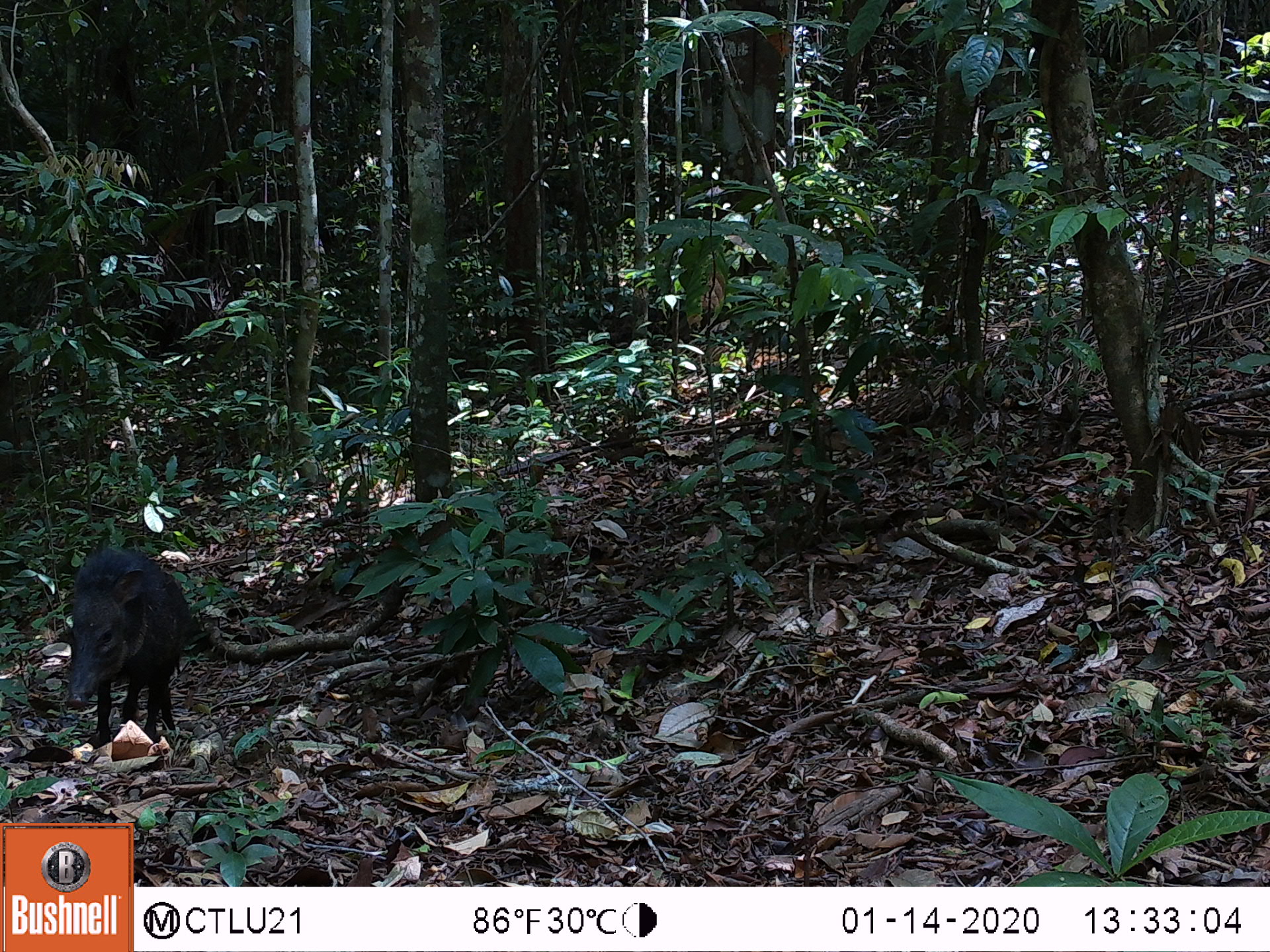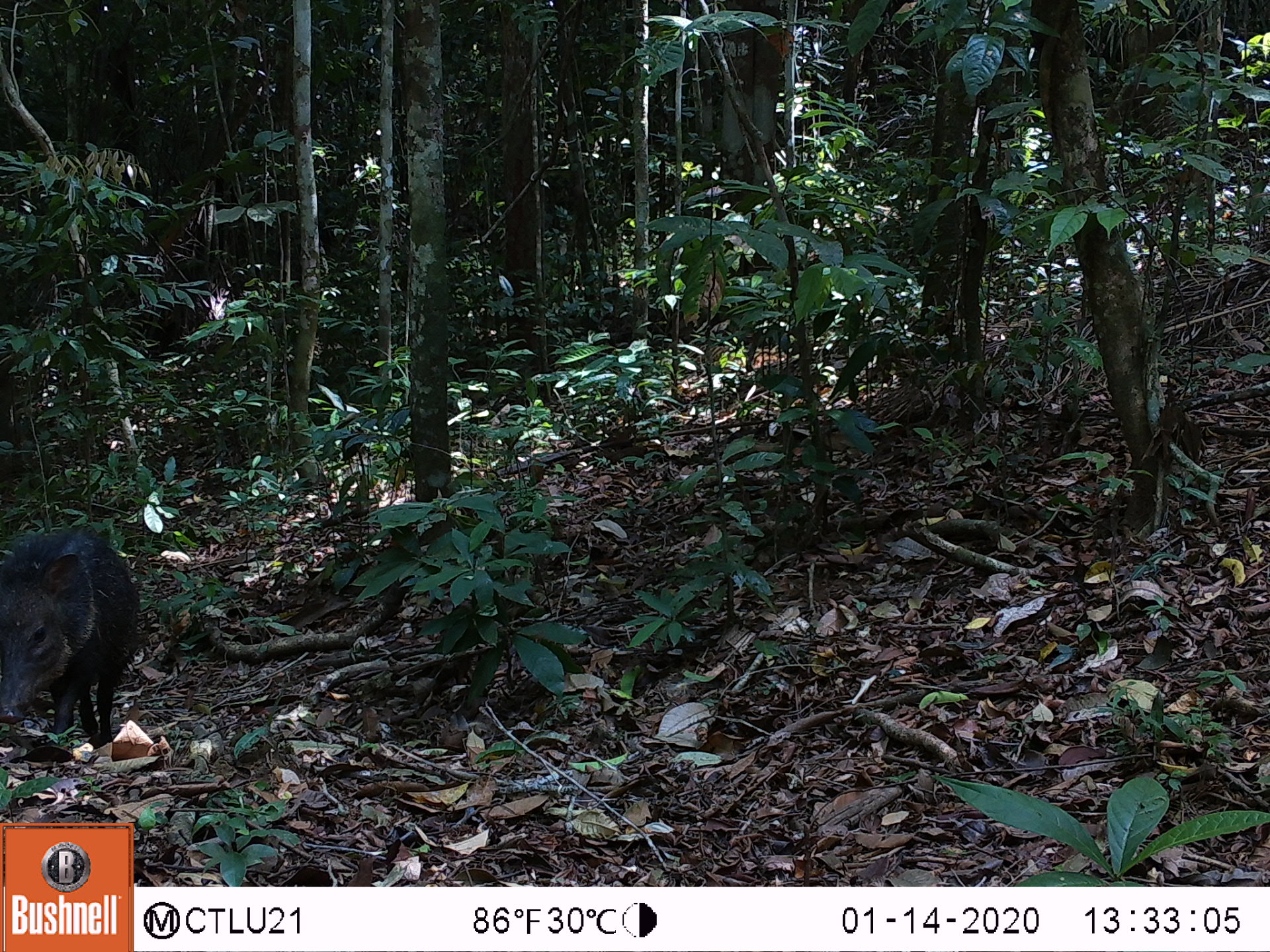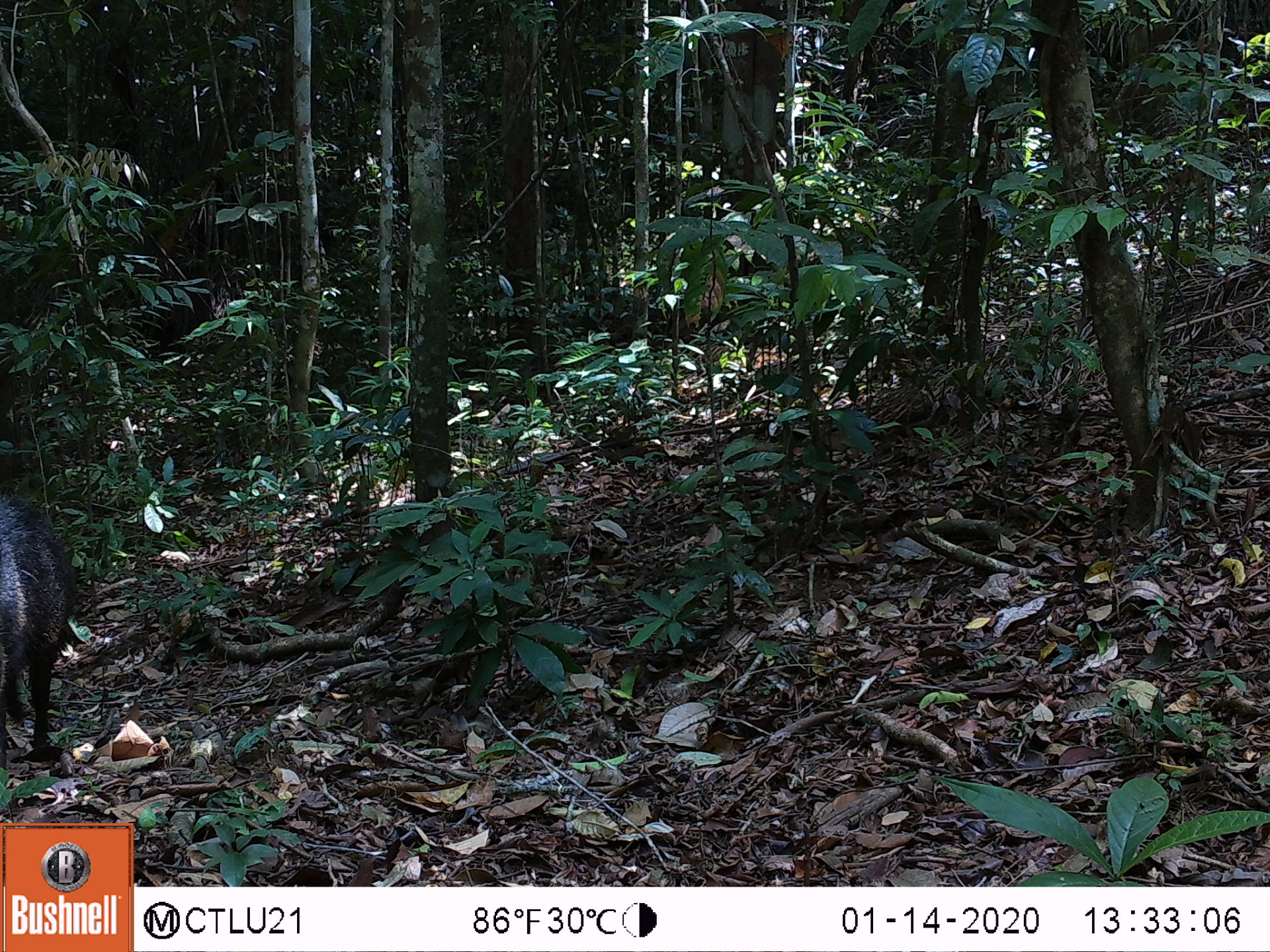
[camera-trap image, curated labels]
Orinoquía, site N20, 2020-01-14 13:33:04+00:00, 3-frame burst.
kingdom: Animalia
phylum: Chordata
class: Mammalia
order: Artiodactyla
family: Tayassuidae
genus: Pecari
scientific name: Pecari tajacu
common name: collared peccary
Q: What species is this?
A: Collared peccary (Pecari tajacu).